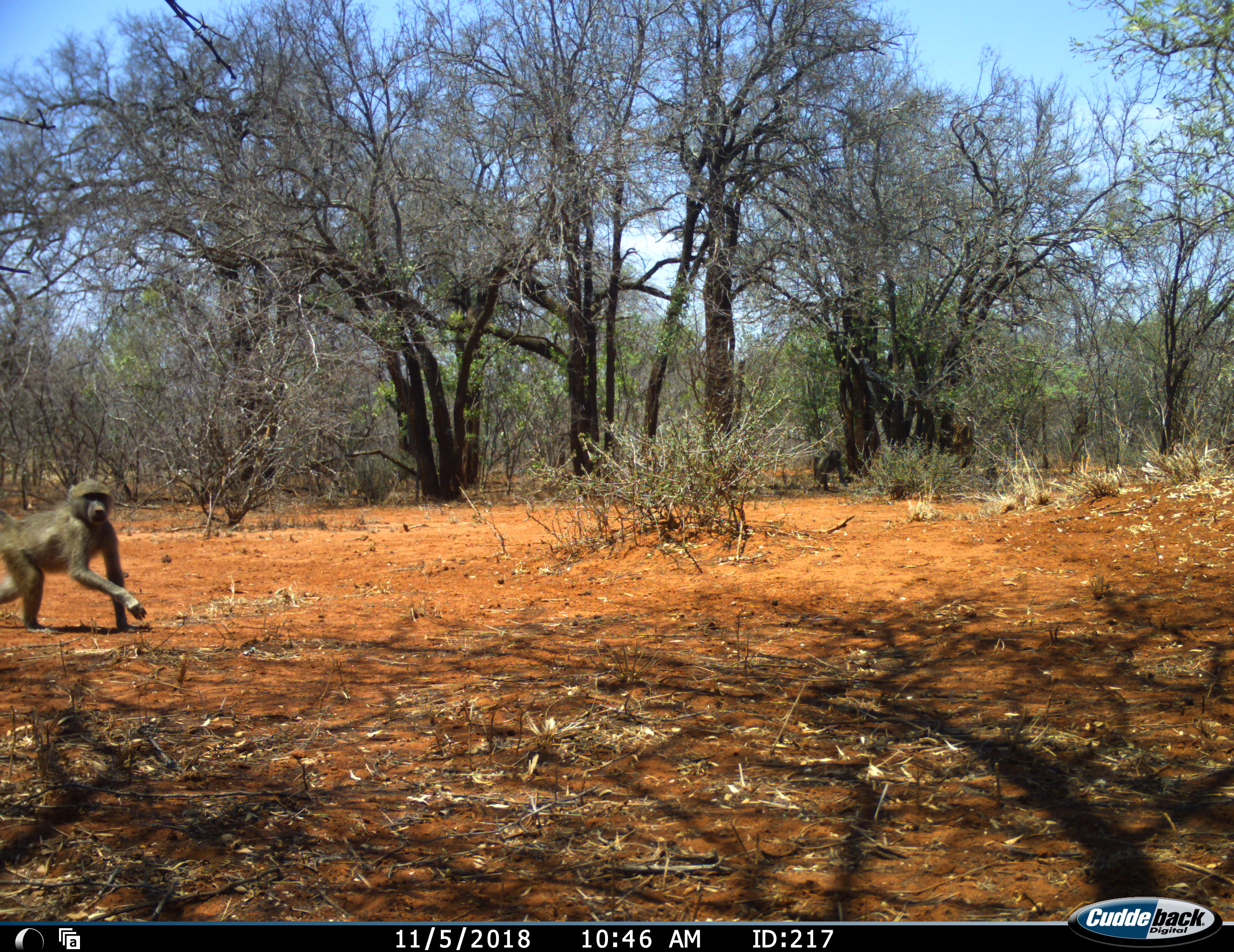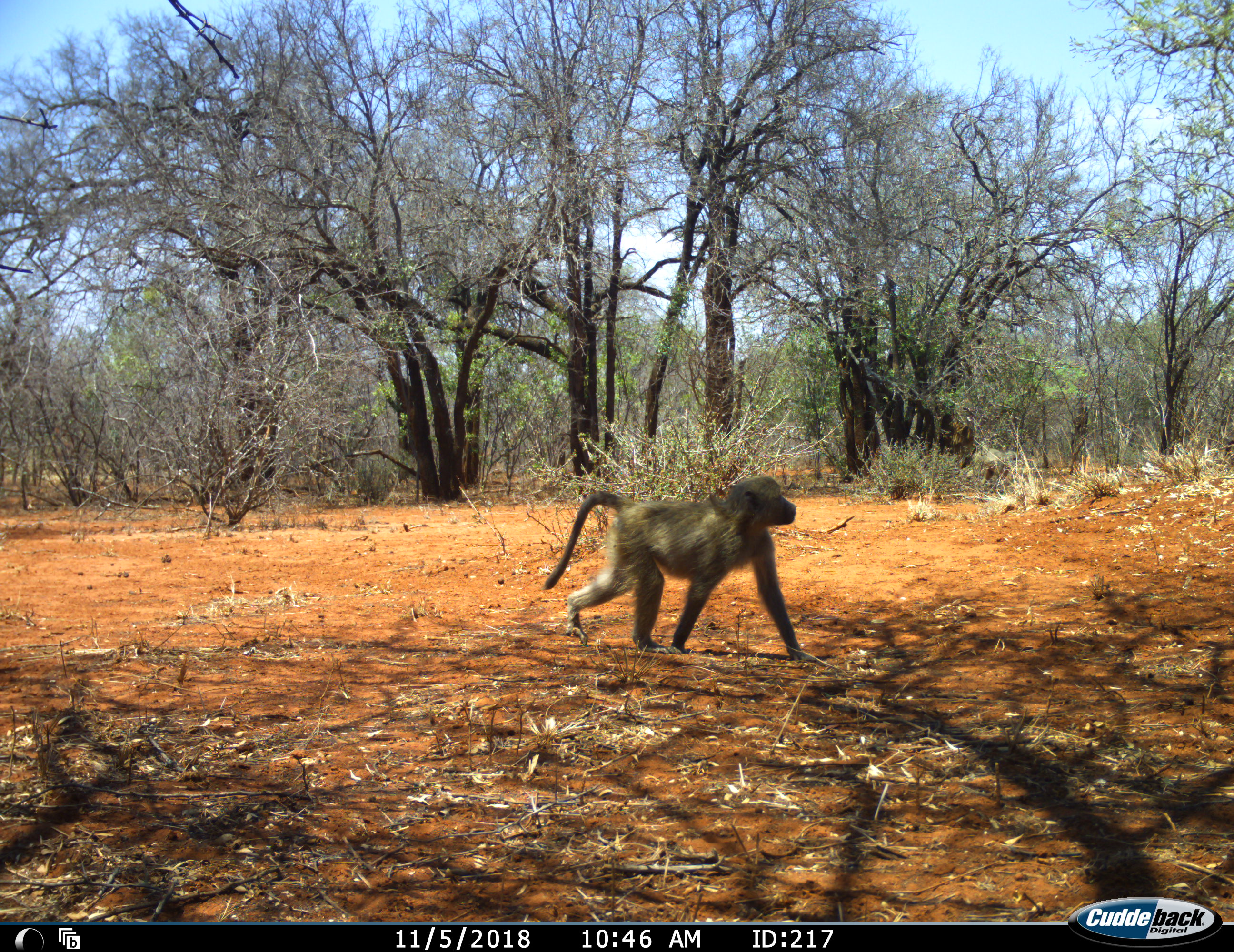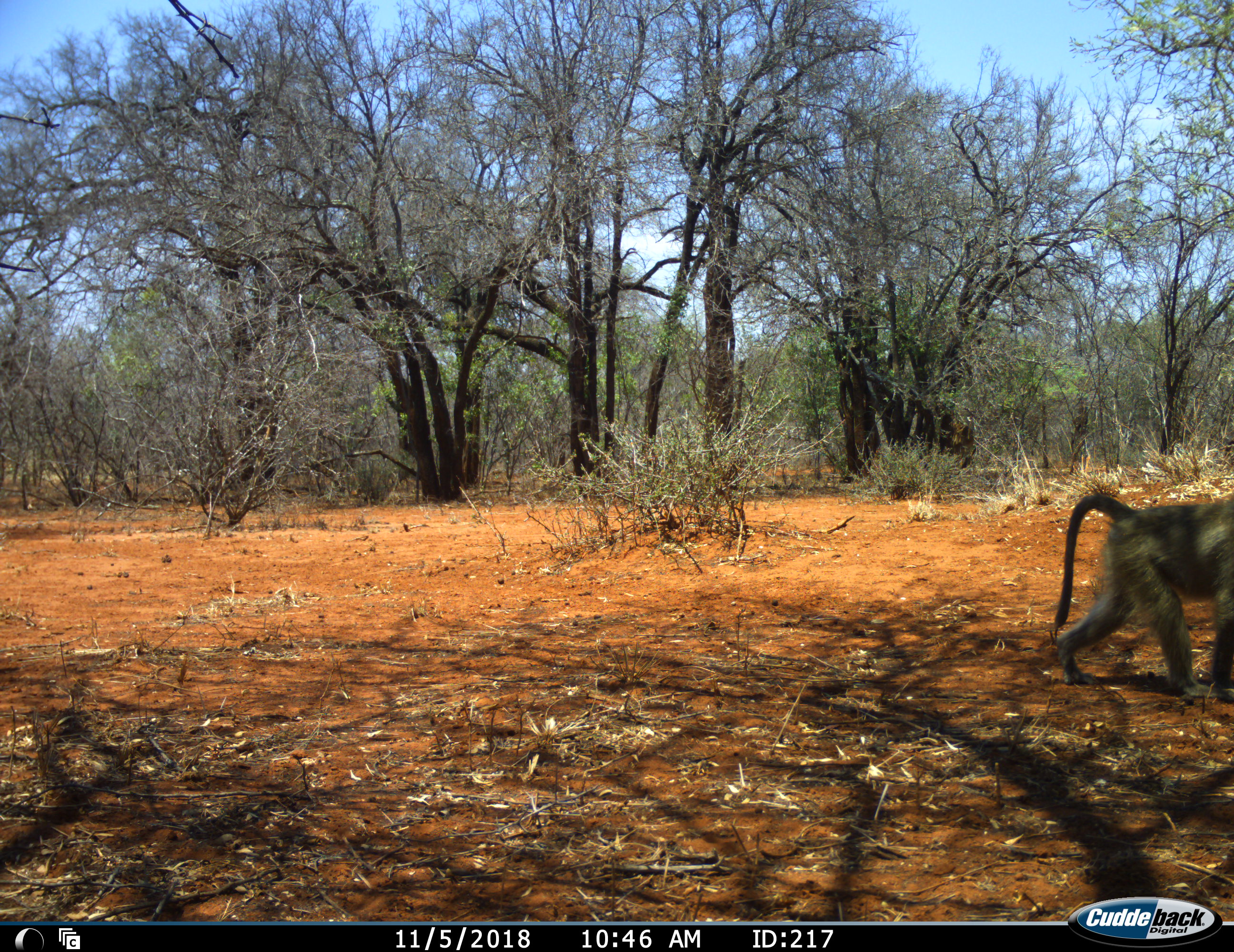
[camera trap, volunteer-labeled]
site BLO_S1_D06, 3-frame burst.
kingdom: Animalia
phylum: Chordata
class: Mammalia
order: Primates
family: Cercopithecidae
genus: Papio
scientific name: Papio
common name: baboon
Baboon (Papio), count 1. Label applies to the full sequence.